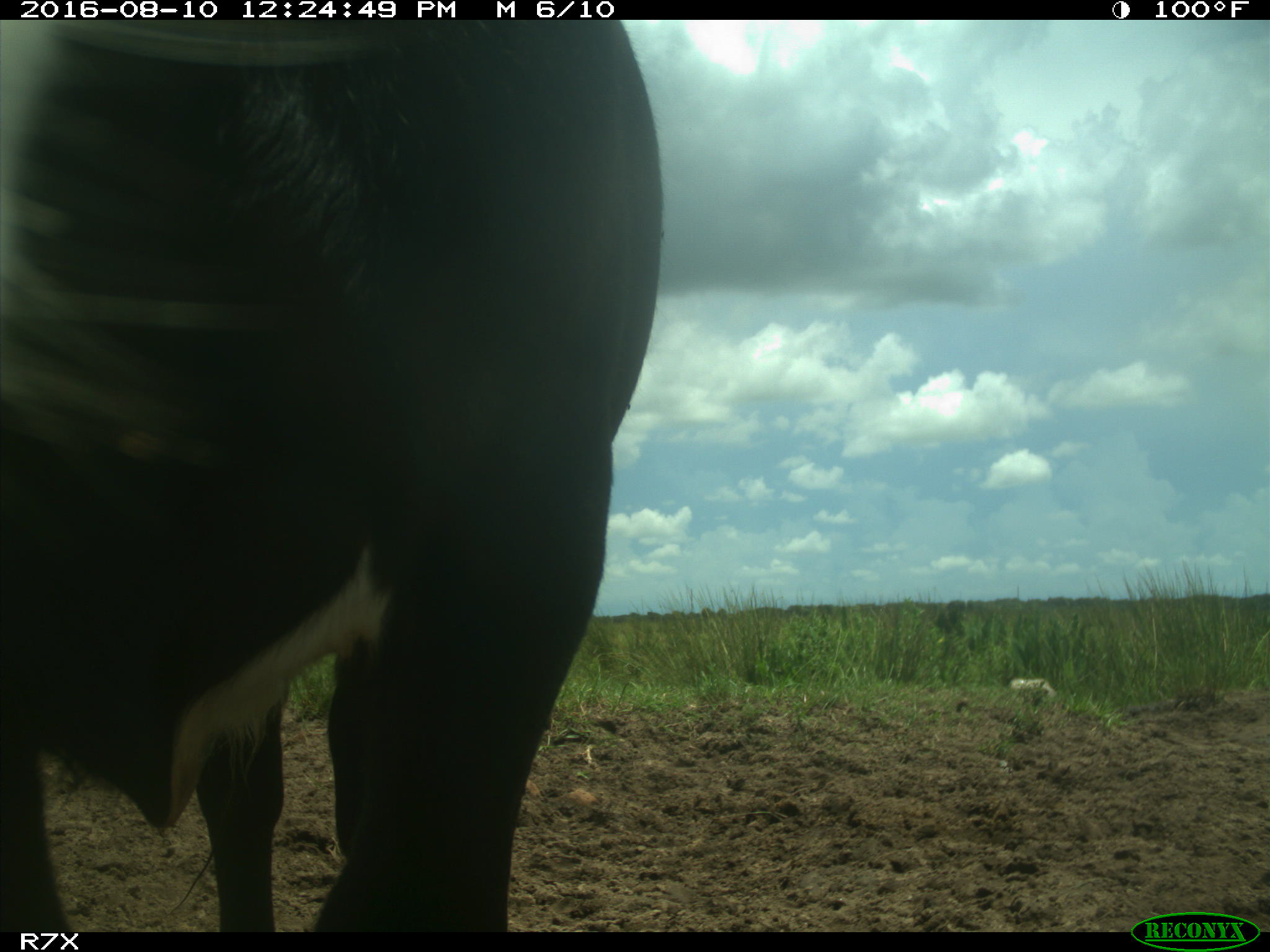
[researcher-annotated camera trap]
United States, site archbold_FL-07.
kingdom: Animalia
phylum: Chordata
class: Mammalia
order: Artiodactyla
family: Bovidae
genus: Bos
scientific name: Bos taurus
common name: domestic cow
Bos taurus (domestic cow).